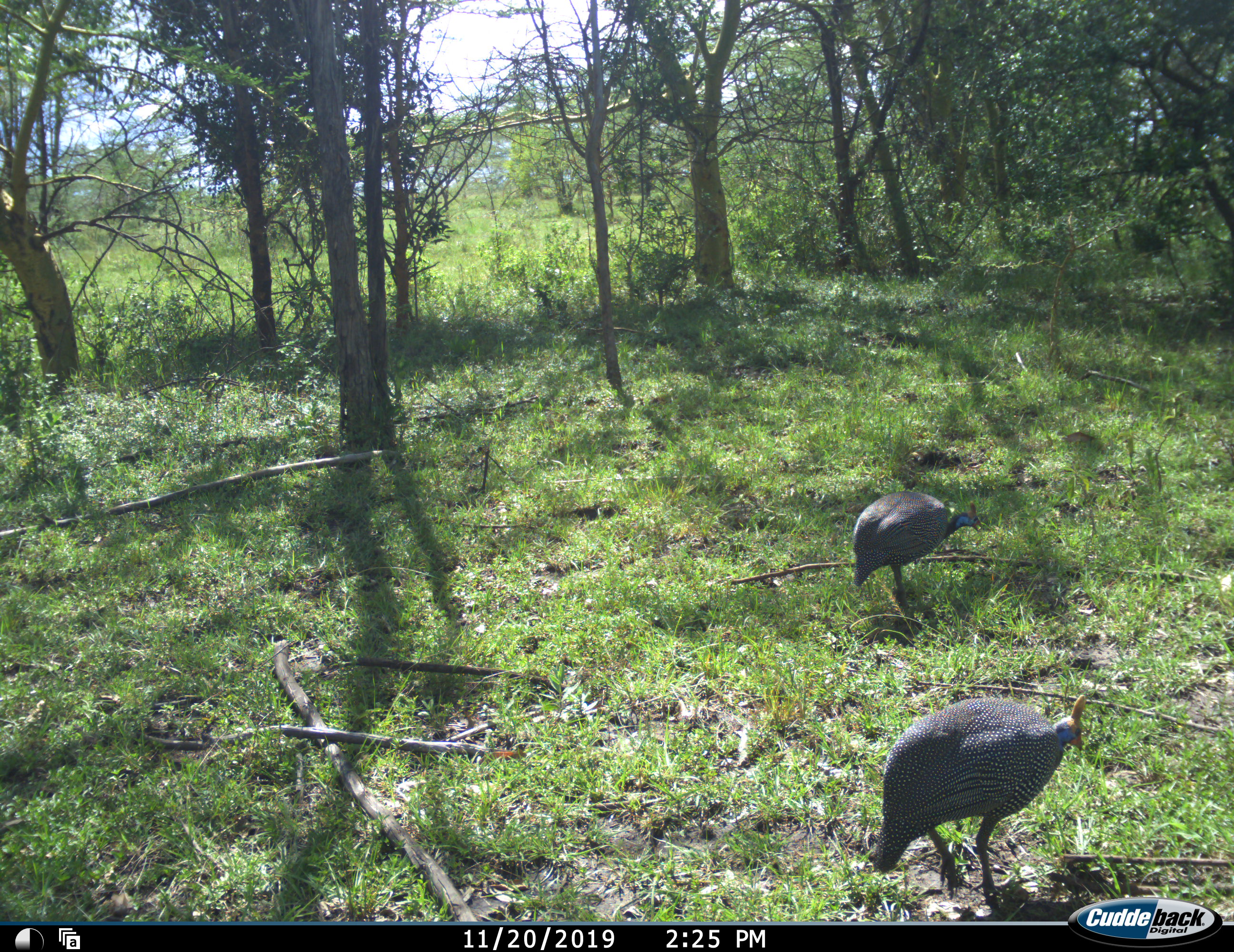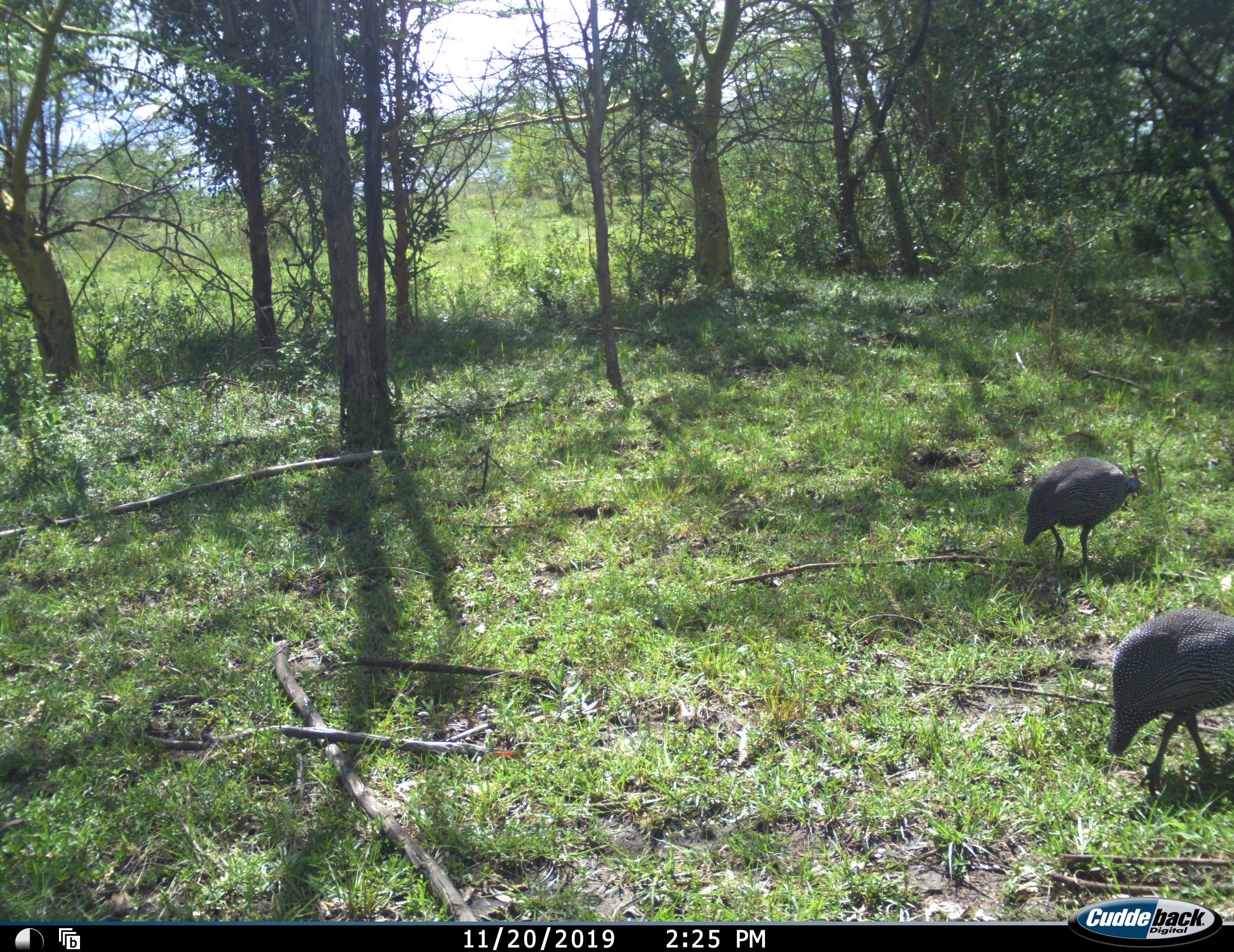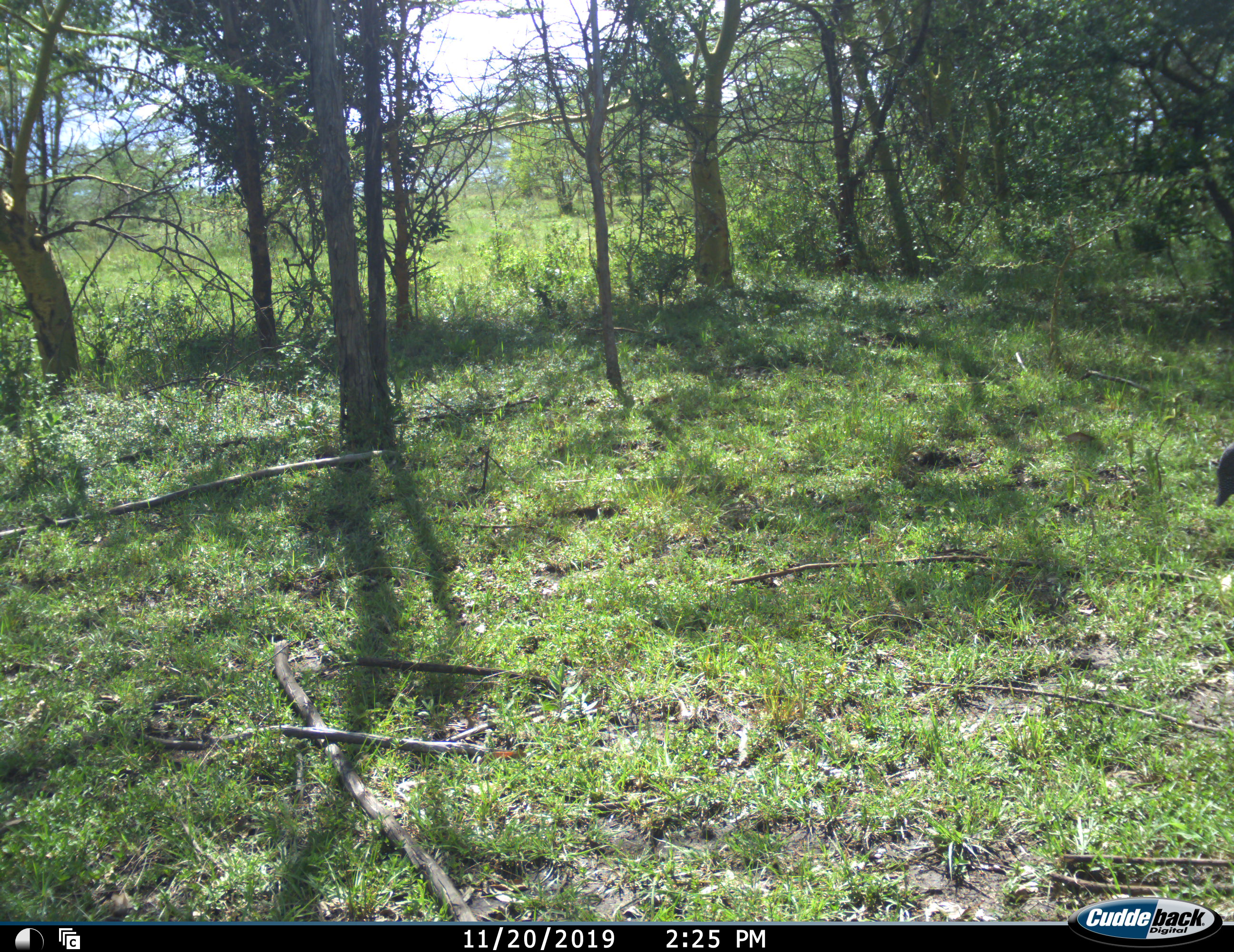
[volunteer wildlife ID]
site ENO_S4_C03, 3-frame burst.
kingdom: Animalia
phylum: Chordata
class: Aves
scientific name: Aves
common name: bird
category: birdother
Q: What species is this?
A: Birdother (bird) (Aves).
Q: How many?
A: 2.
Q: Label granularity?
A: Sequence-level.